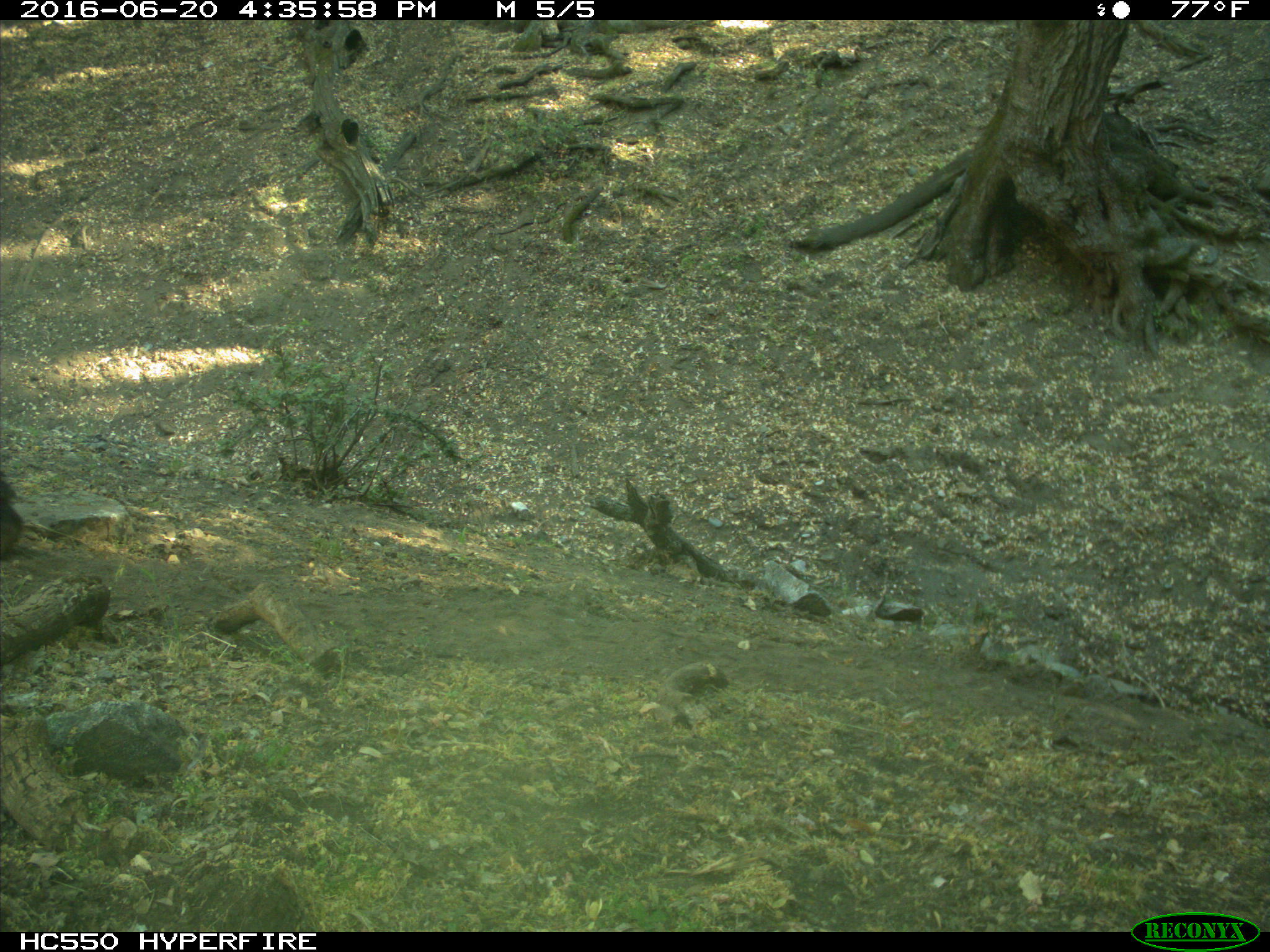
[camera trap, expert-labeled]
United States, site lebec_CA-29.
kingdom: Animalia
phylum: Chordata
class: Mammalia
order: Artiodactyla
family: Bovidae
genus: Bos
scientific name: Bos taurus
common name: domestic cow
Bos taurus (domestic cow).